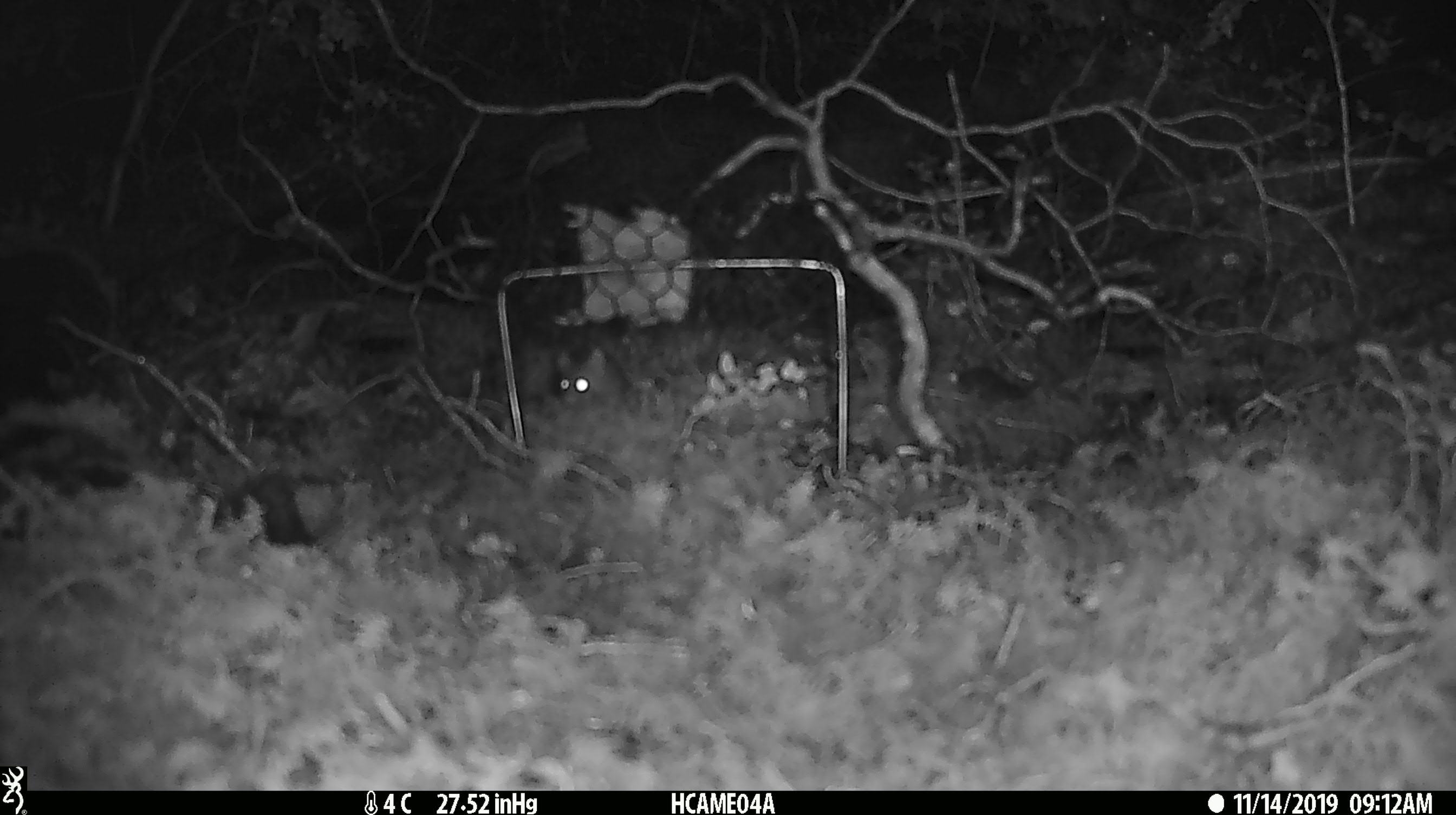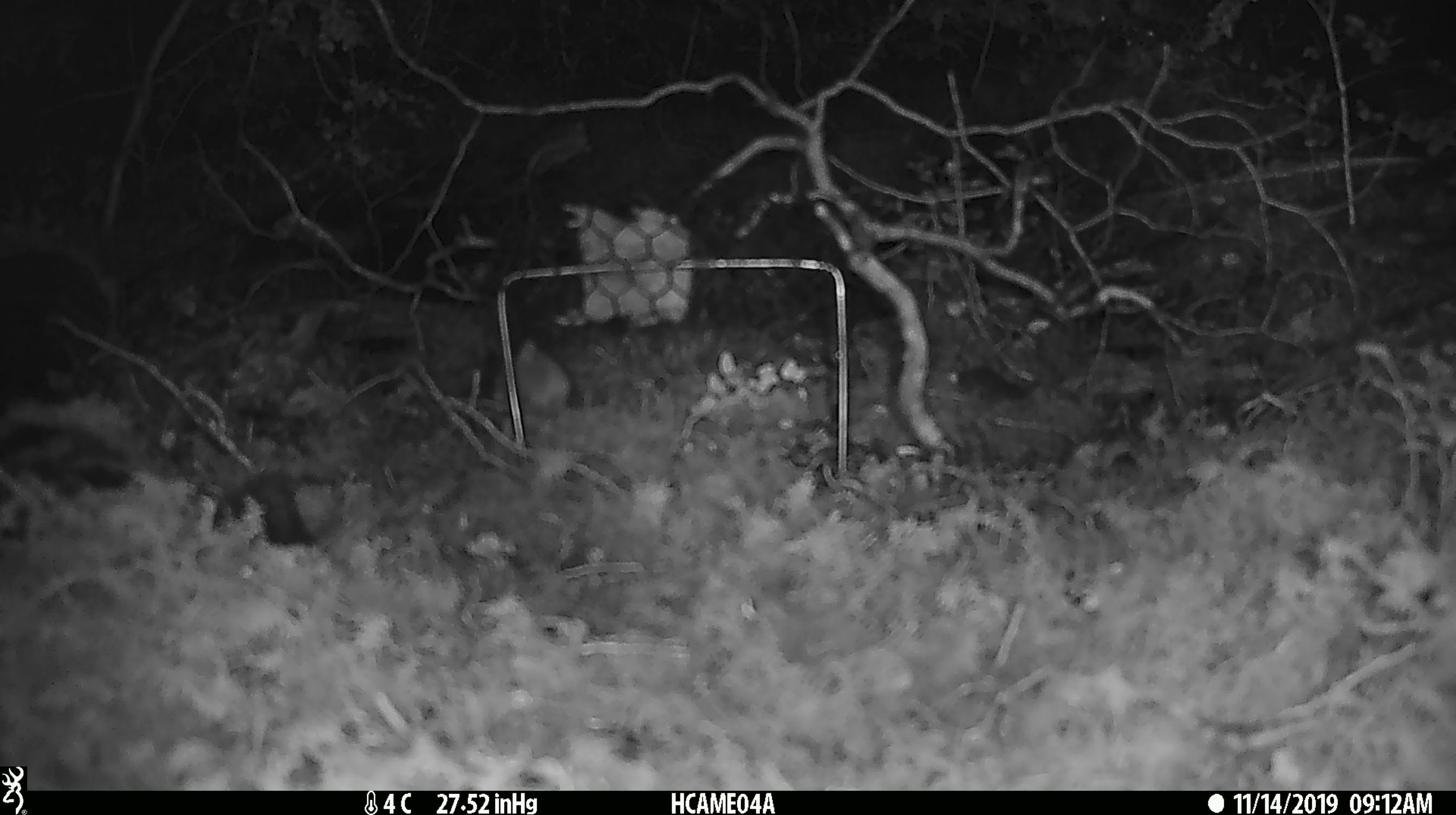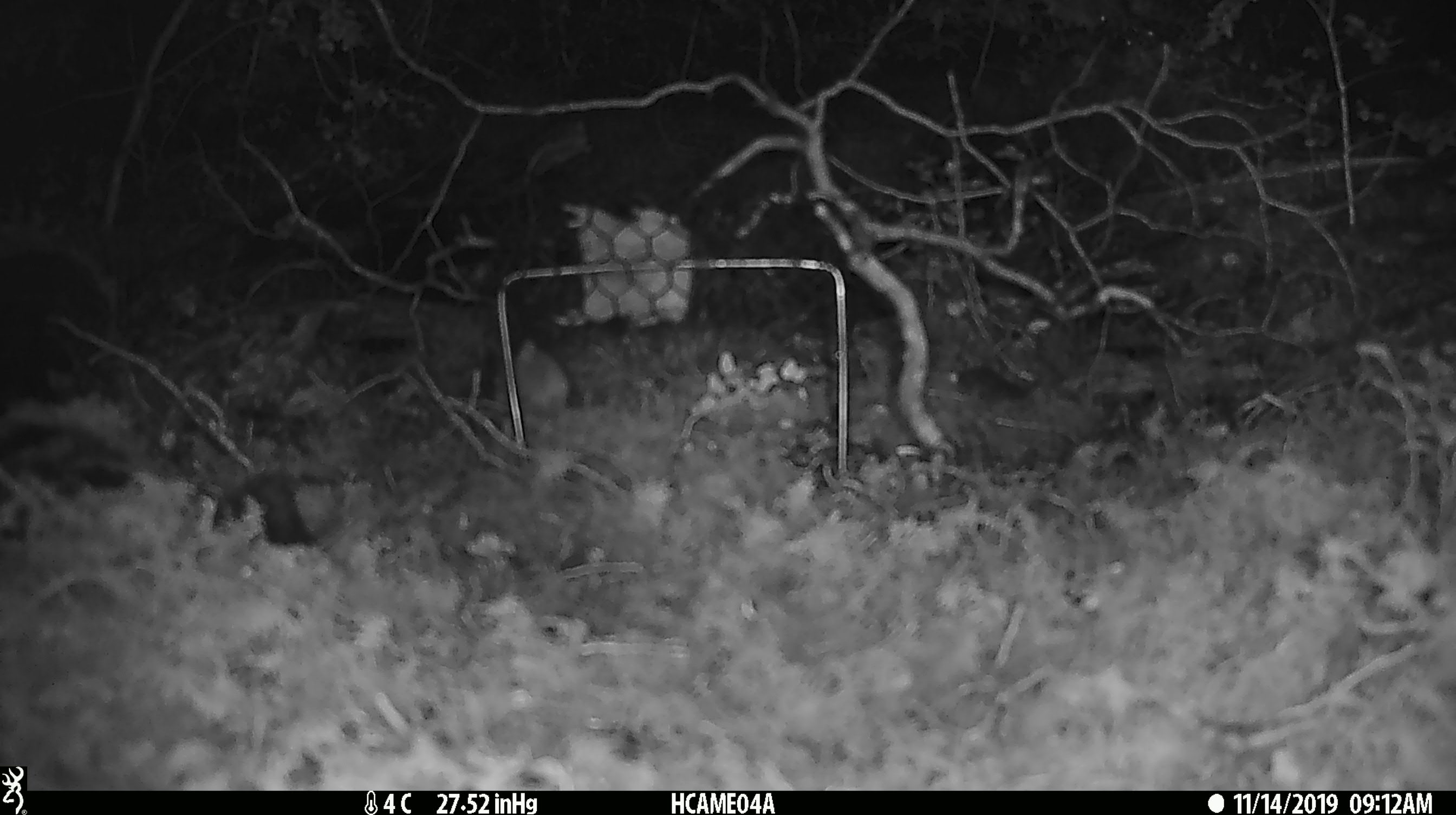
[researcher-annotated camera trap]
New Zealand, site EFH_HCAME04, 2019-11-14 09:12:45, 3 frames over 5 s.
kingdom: Animalia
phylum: Chordata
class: Mammalia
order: Rodentia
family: Muridae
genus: Mus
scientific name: Mus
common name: mouse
Mouse (Mus).